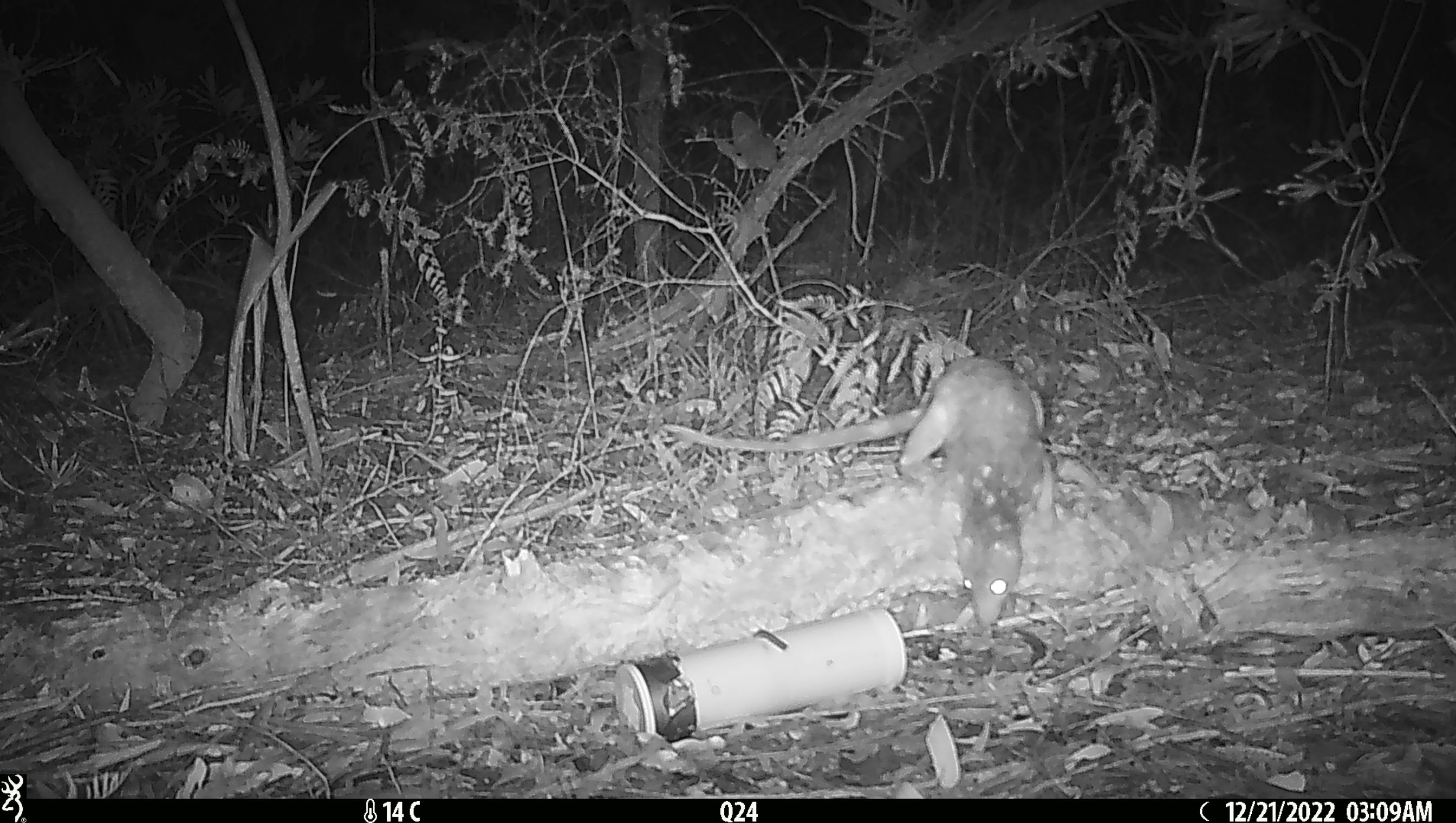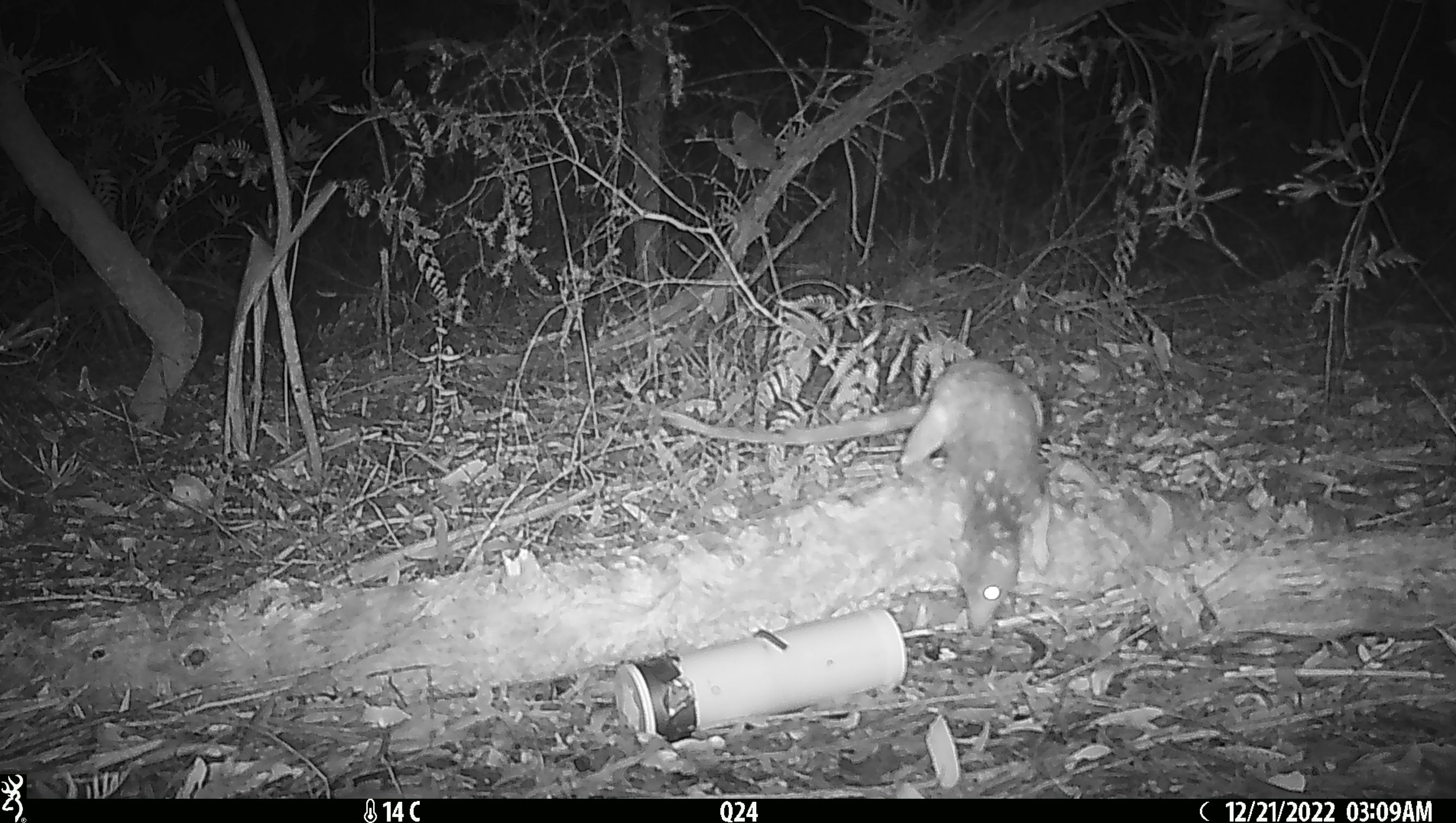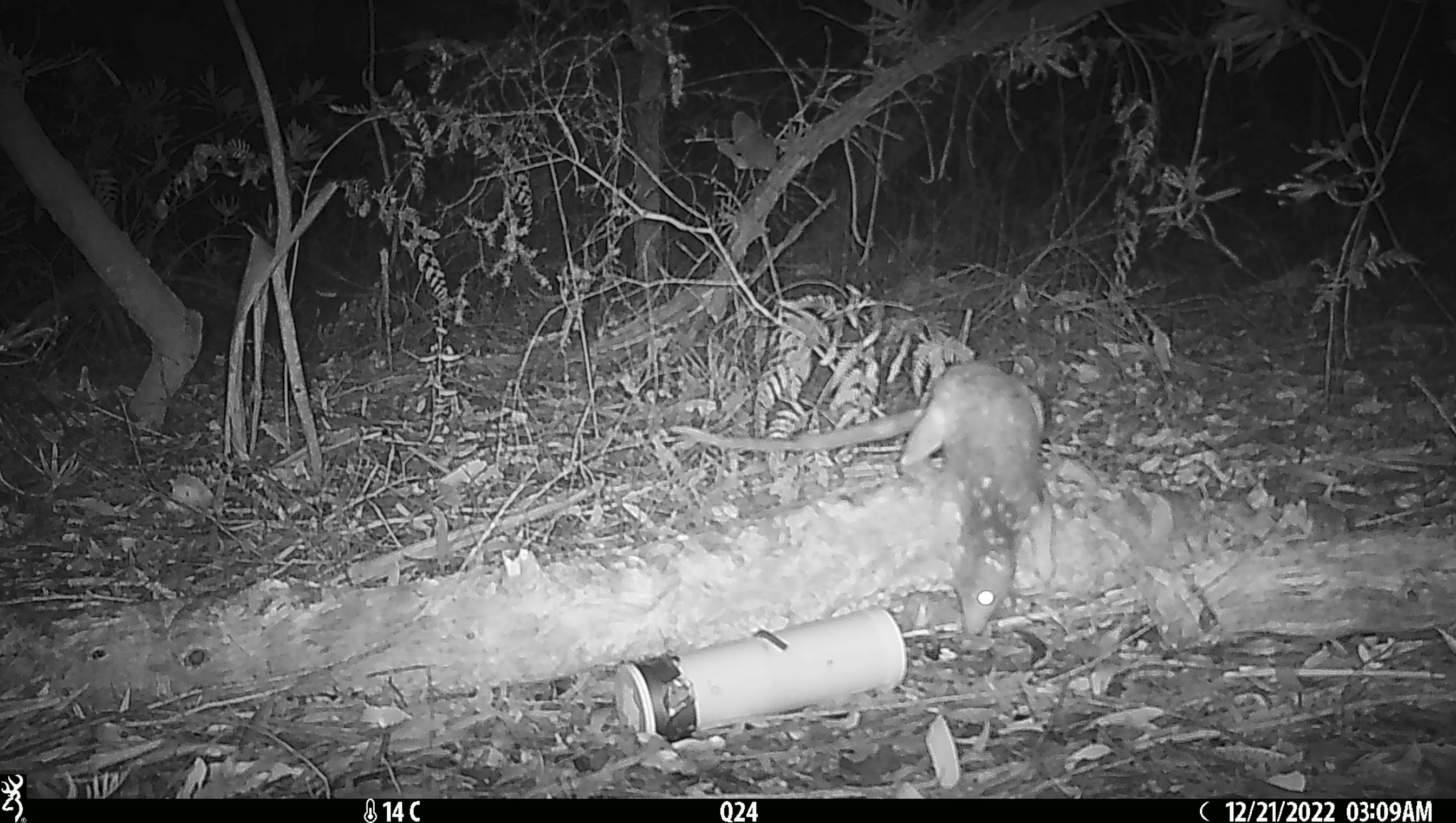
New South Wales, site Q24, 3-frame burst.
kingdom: Animalia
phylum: Chordata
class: Mammalia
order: Dasyuromorphia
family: Dasyuridae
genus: Dasyurus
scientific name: Dasyurus maculatus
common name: spotted-tailed quoll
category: quoll